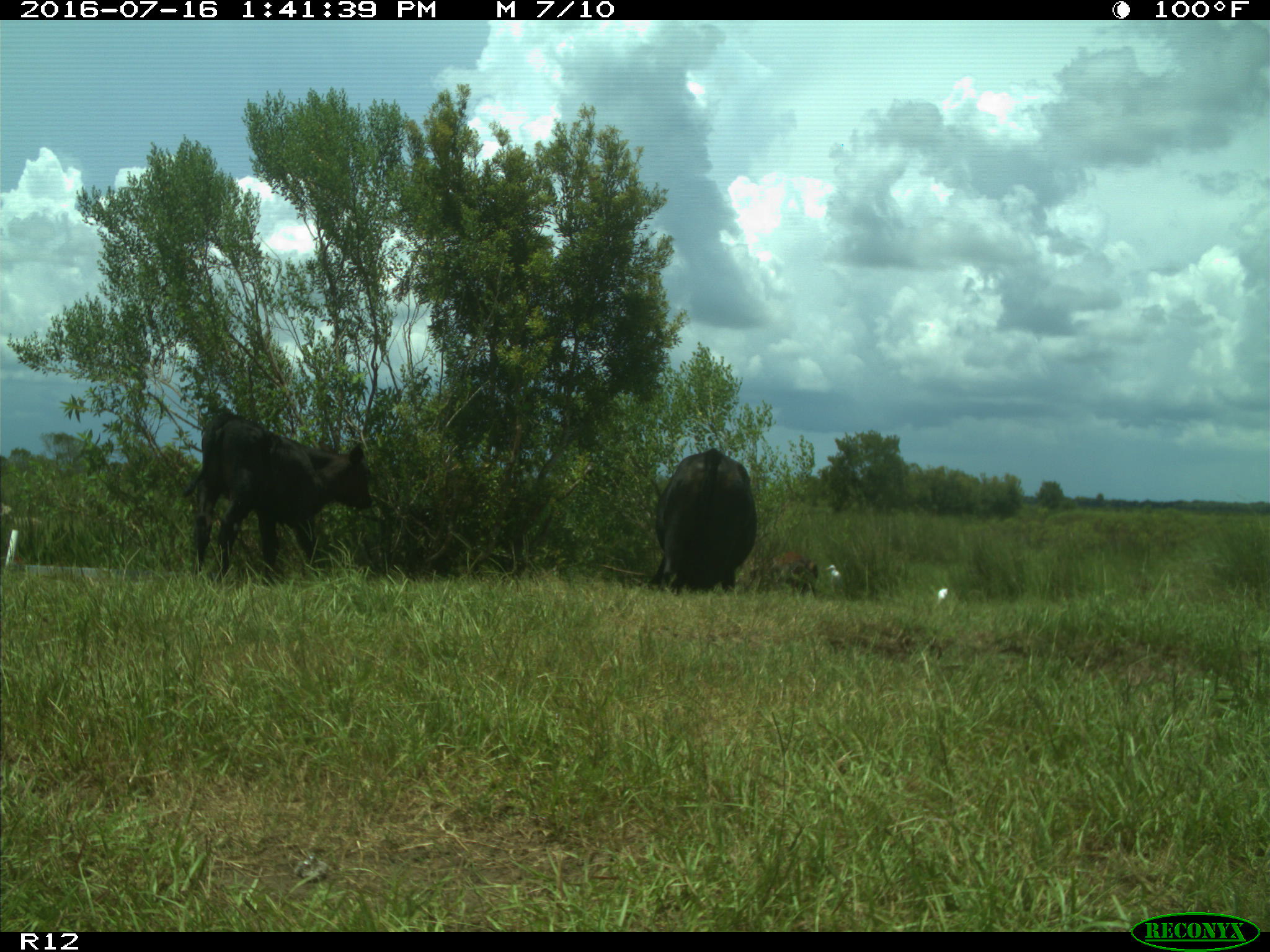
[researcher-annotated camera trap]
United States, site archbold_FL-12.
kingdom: Animalia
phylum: Chordata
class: Mammalia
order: Artiodactyla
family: Bovidae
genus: Bos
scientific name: Bos taurus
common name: domestic cow